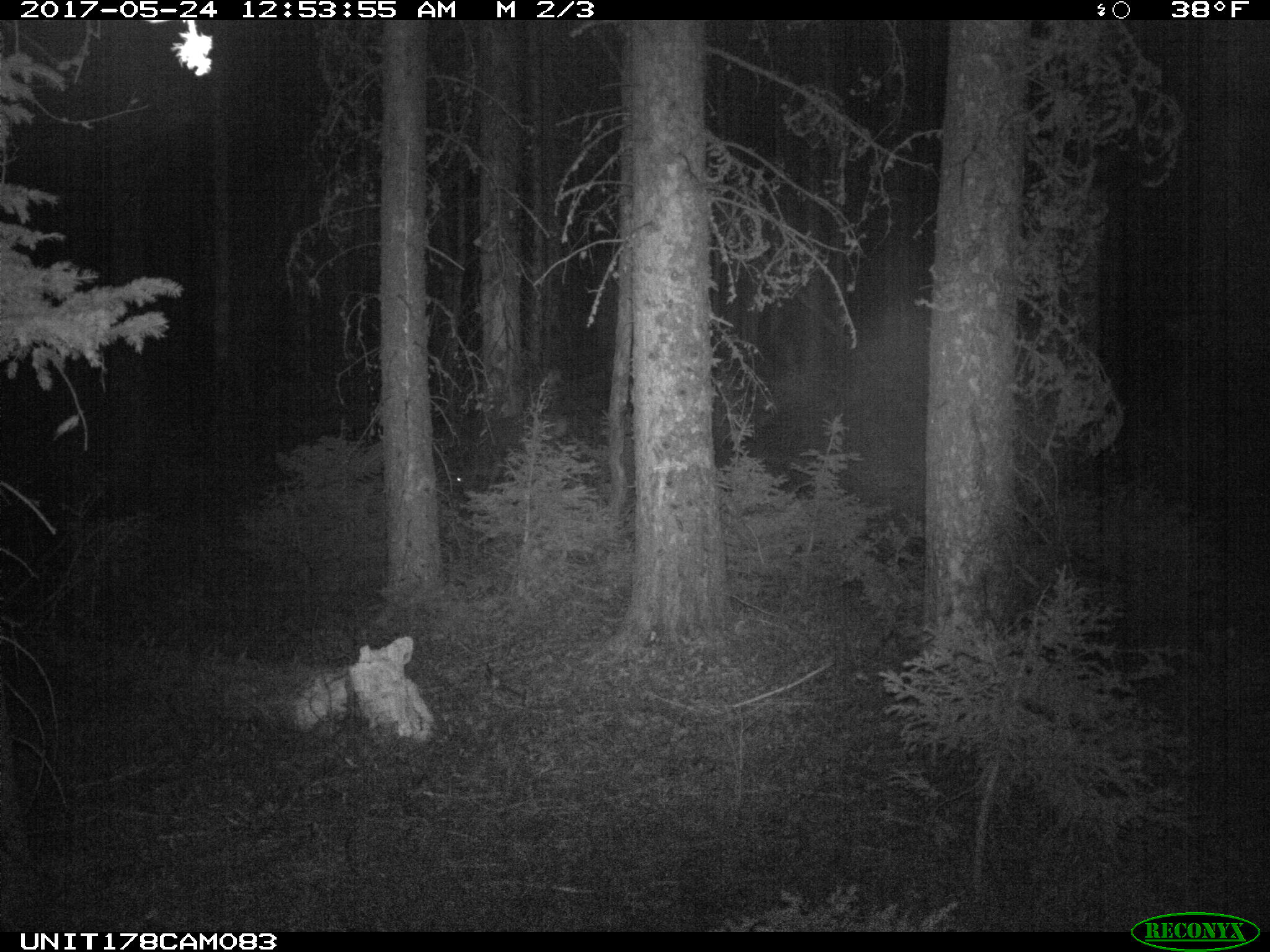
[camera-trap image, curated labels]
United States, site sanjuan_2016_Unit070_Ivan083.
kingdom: Animalia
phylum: Chordata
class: Mammalia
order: Artiodactyla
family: Cervidae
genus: Odocoileus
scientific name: Odocoileus hemionus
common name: mule deer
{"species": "Odocoileus hemionus (mule deer)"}